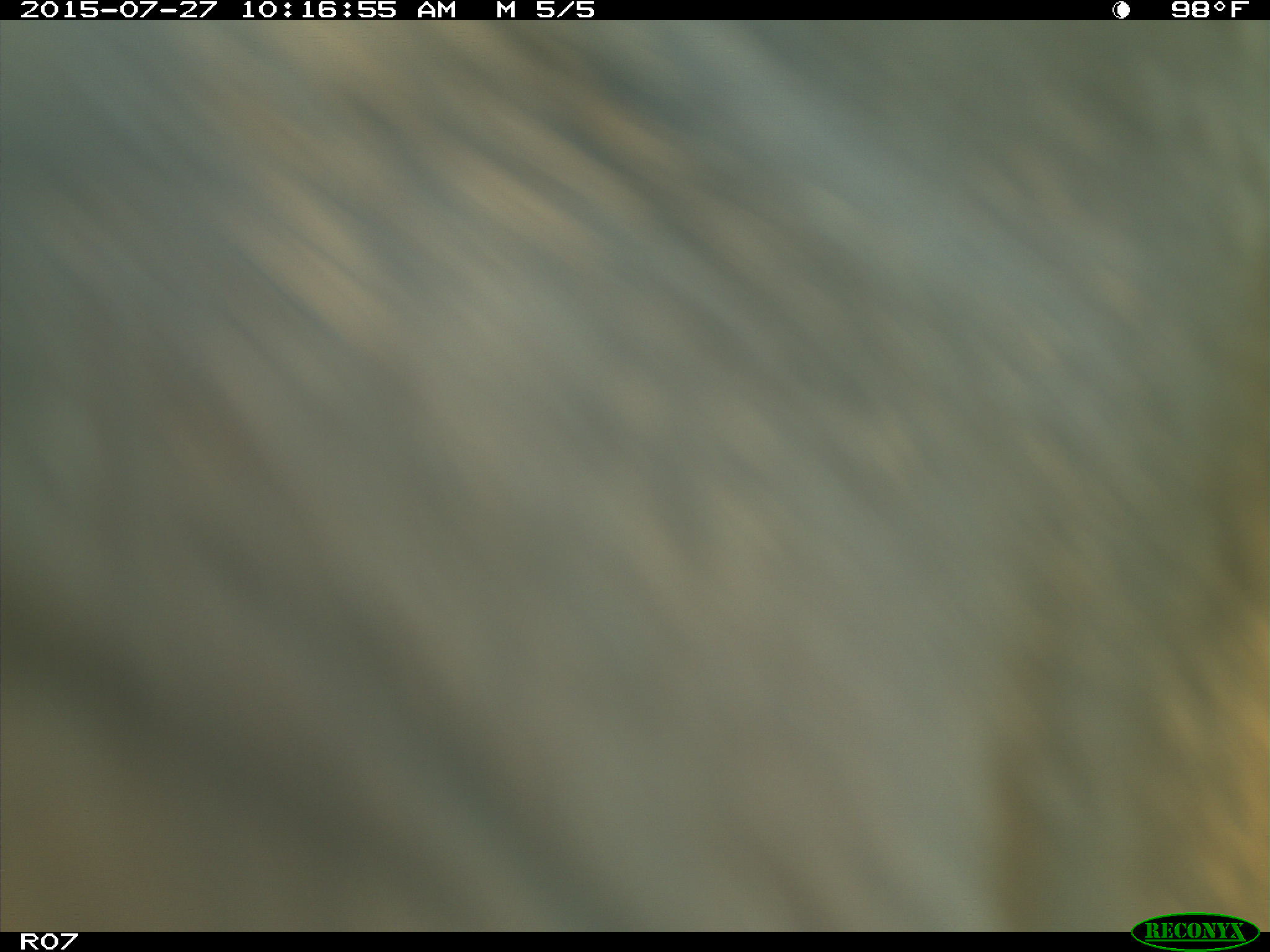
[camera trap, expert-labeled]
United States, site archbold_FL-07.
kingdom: Animalia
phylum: Chordata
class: Mammalia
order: Artiodactyla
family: Bovidae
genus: Bos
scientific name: Bos taurus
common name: domestic cow